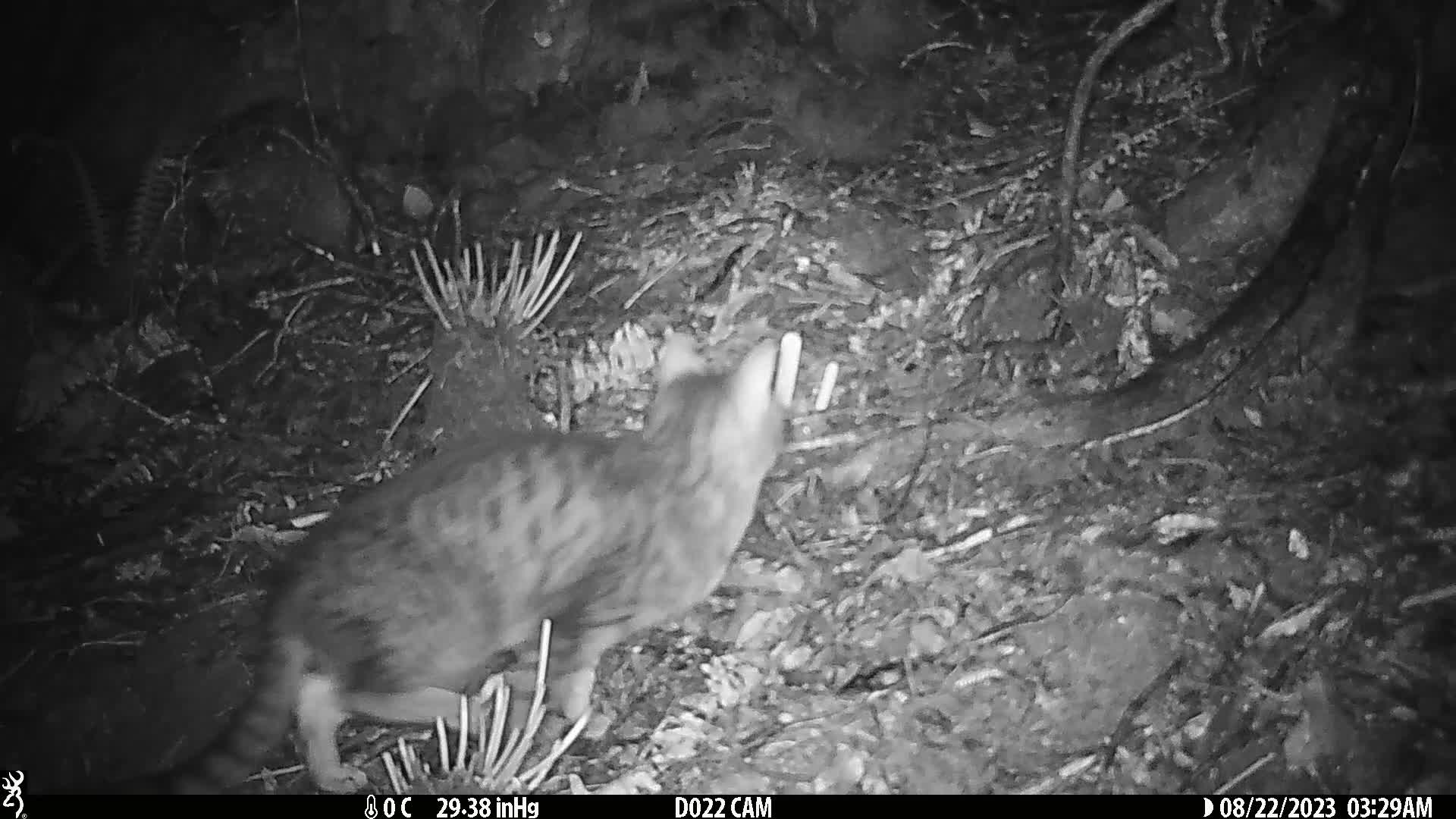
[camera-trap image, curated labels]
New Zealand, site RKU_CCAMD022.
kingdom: Animalia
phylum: Chordata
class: Mammalia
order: Carnivora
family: Felidae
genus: Felis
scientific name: Felis catus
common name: domestic cat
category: cat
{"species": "cat (domestic cat) (Felis catus)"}